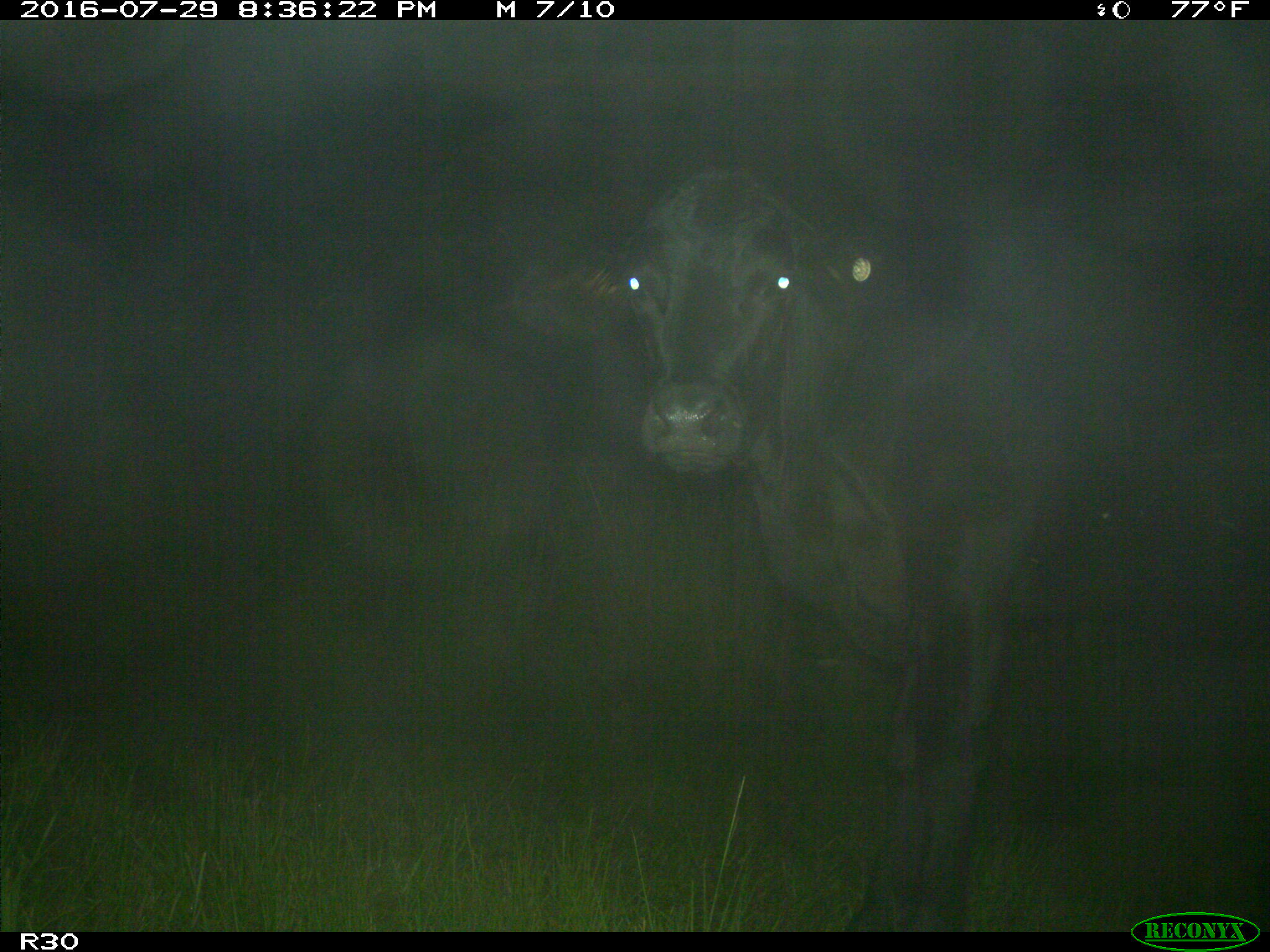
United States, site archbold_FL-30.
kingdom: Animalia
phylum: Chordata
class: Mammalia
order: Artiodactyla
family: Bovidae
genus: Bos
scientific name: Bos taurus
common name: domestic cow